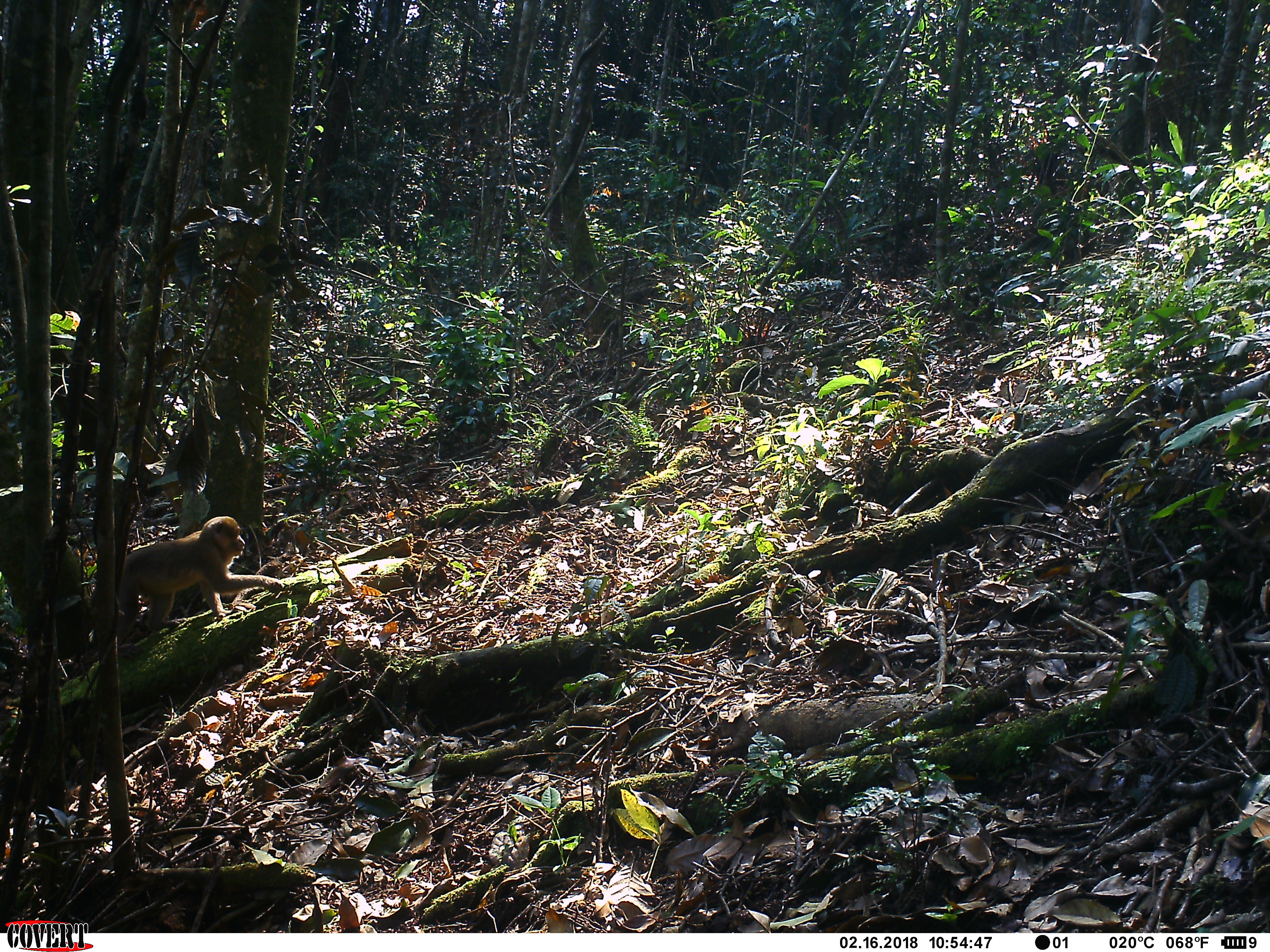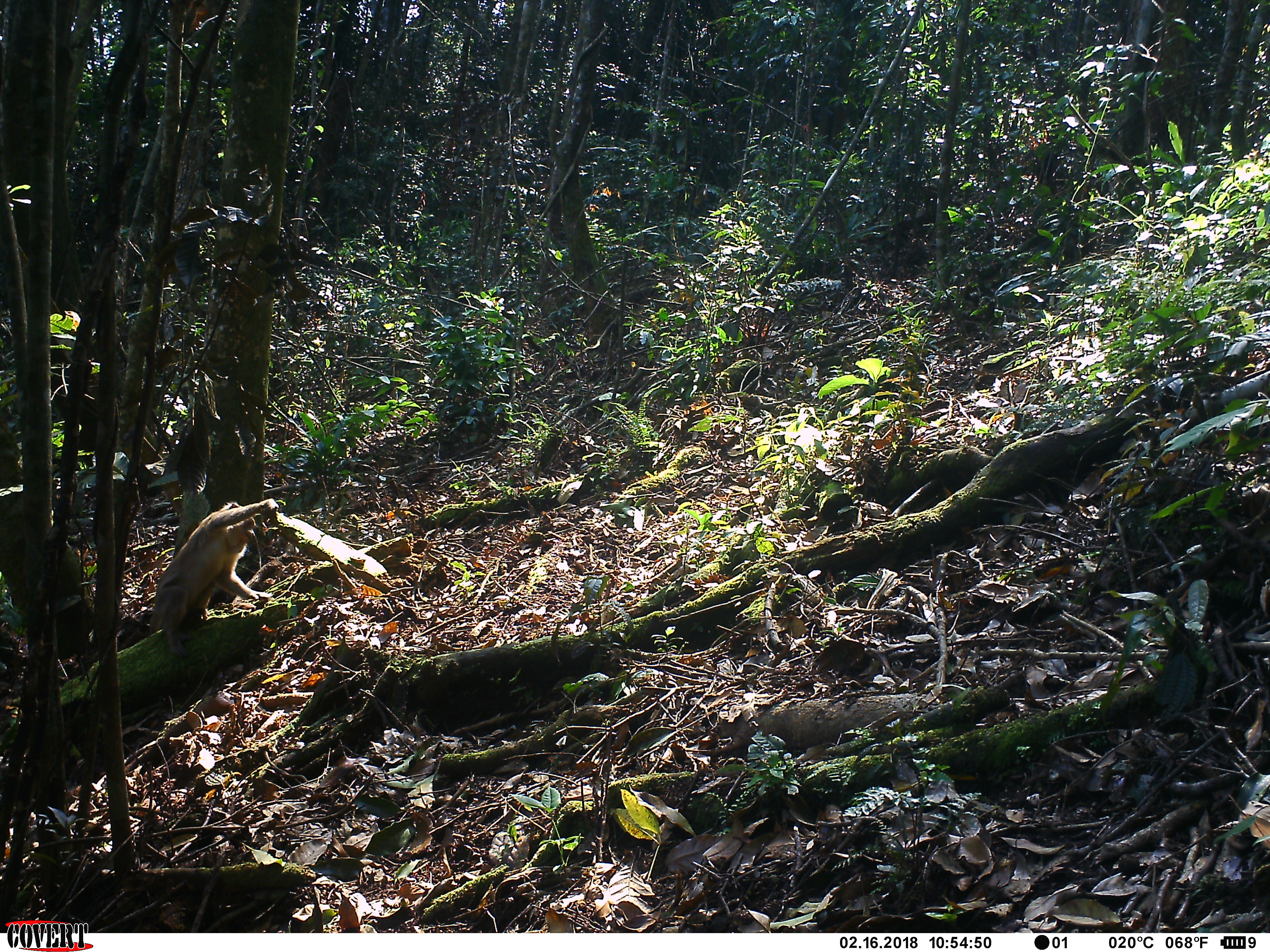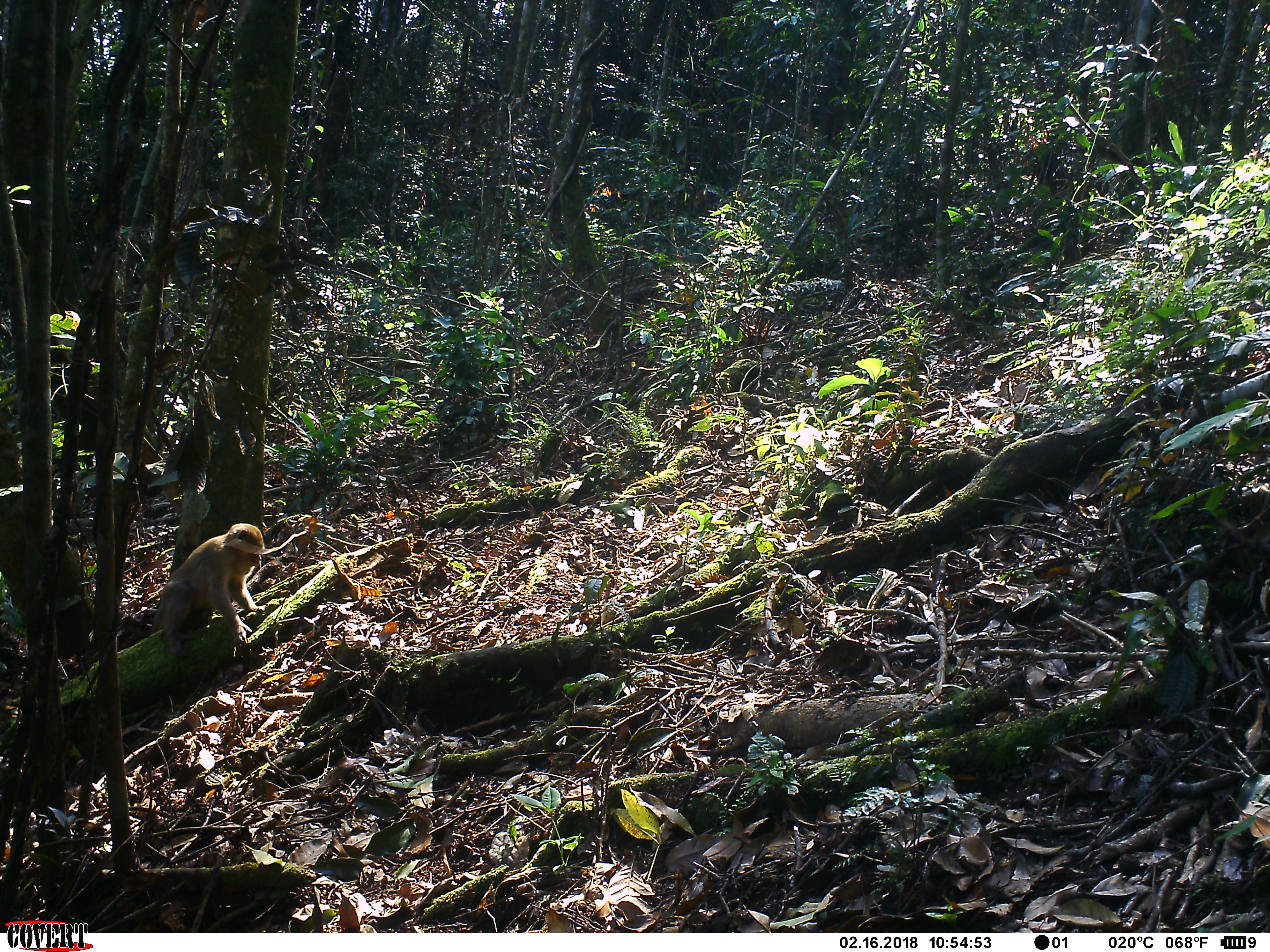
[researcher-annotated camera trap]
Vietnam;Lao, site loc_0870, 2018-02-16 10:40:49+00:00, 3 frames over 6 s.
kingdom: Animalia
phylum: Chordata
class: Mammalia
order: Primates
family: Cercopithecidae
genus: Macaca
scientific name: Macaca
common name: macaque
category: macaque not stump tailed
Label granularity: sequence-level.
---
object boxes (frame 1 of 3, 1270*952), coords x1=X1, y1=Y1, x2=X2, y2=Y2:
macaque not stump tailed: x1=99, y1=515, x2=284, y2=658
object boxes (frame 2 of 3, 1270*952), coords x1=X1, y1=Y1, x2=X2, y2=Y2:
macaque not stump tailed: x1=147, y1=497, x2=279, y2=657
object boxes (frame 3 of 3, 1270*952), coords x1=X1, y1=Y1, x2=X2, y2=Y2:
macaque not stump tailed: x1=150, y1=522, x2=265, y2=658